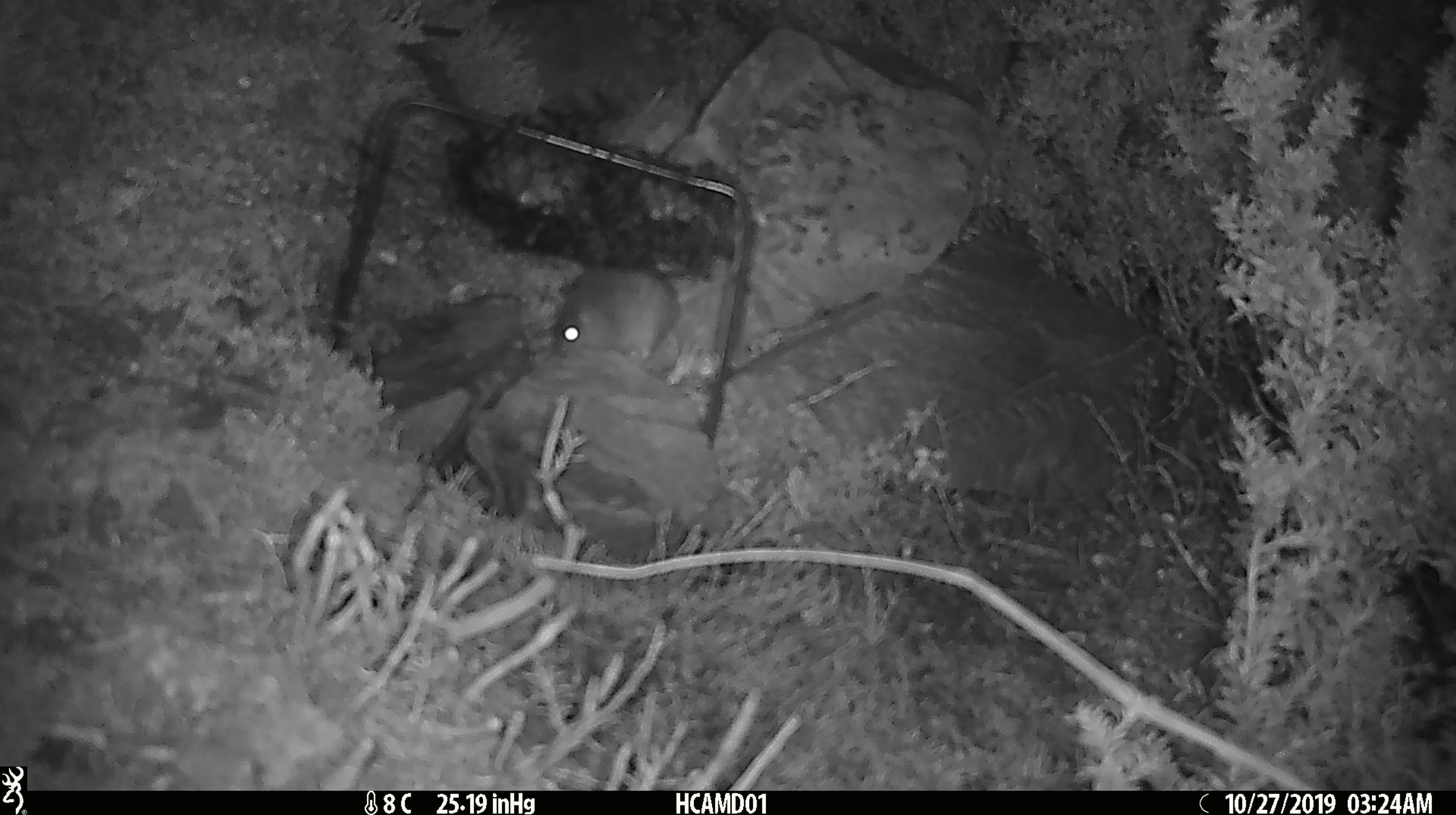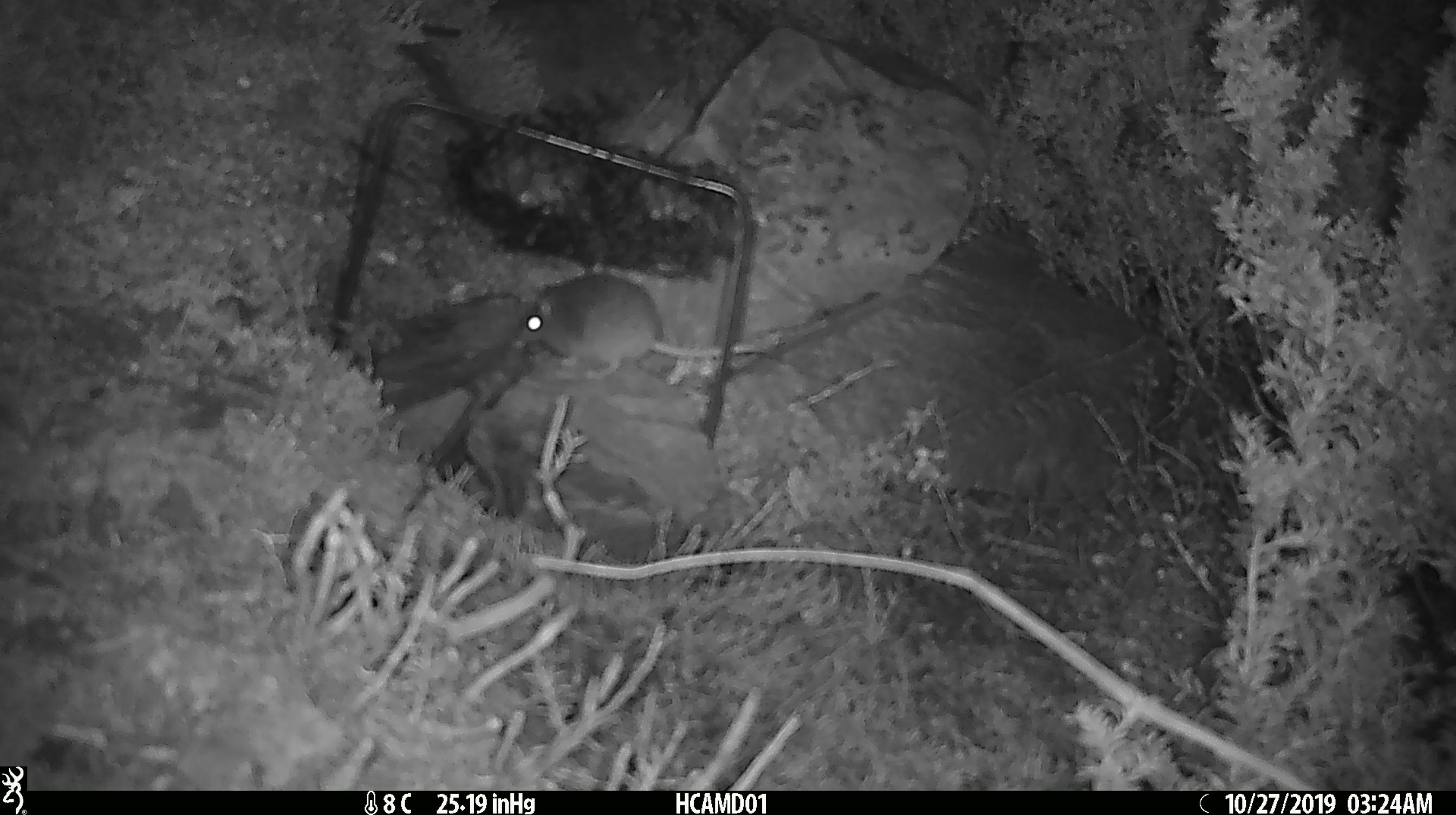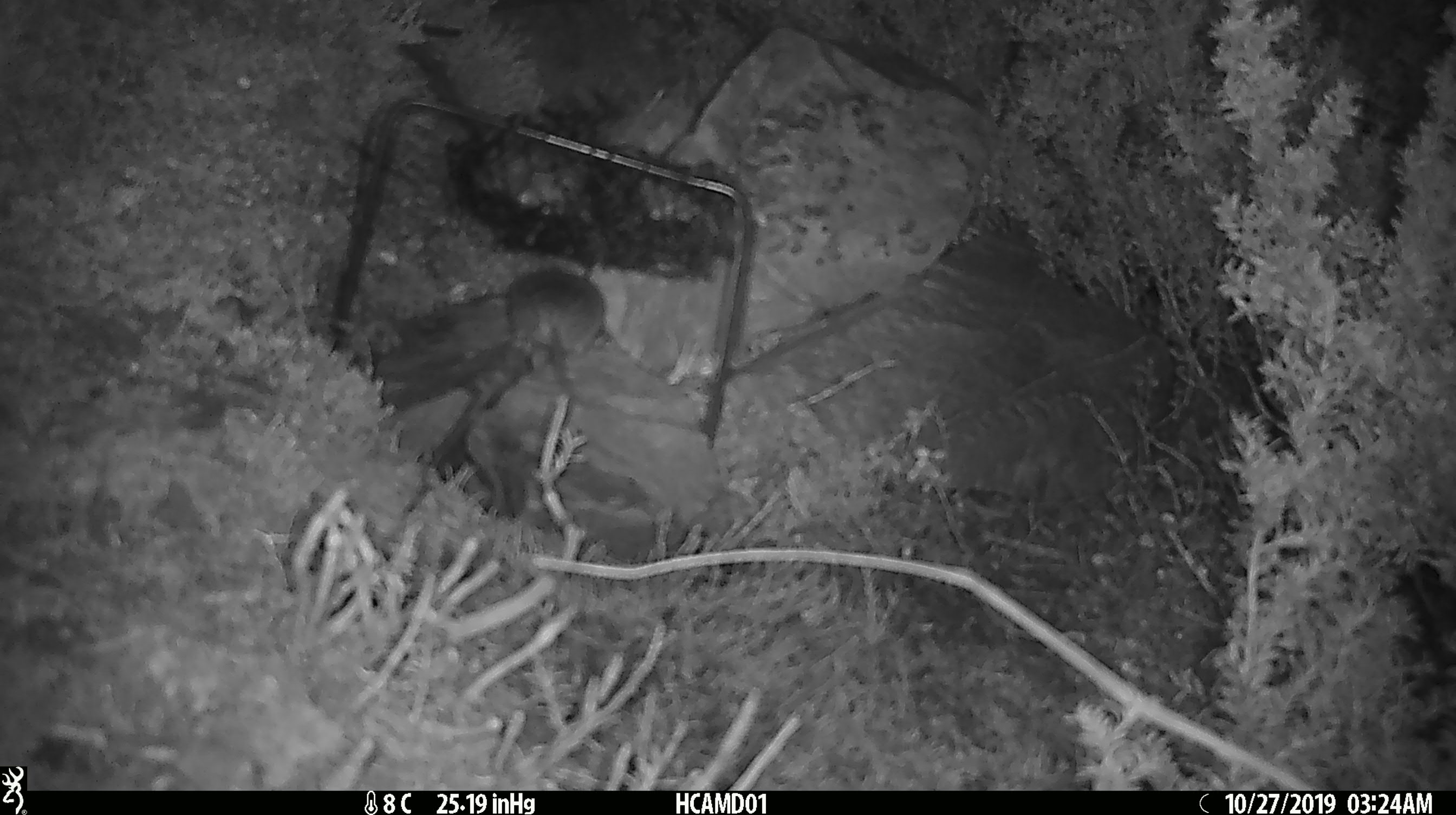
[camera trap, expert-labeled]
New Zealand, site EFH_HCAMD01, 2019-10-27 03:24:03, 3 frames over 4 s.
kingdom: Animalia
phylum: Chordata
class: Mammalia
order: Rodentia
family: Muridae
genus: Mus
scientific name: Mus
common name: mouse